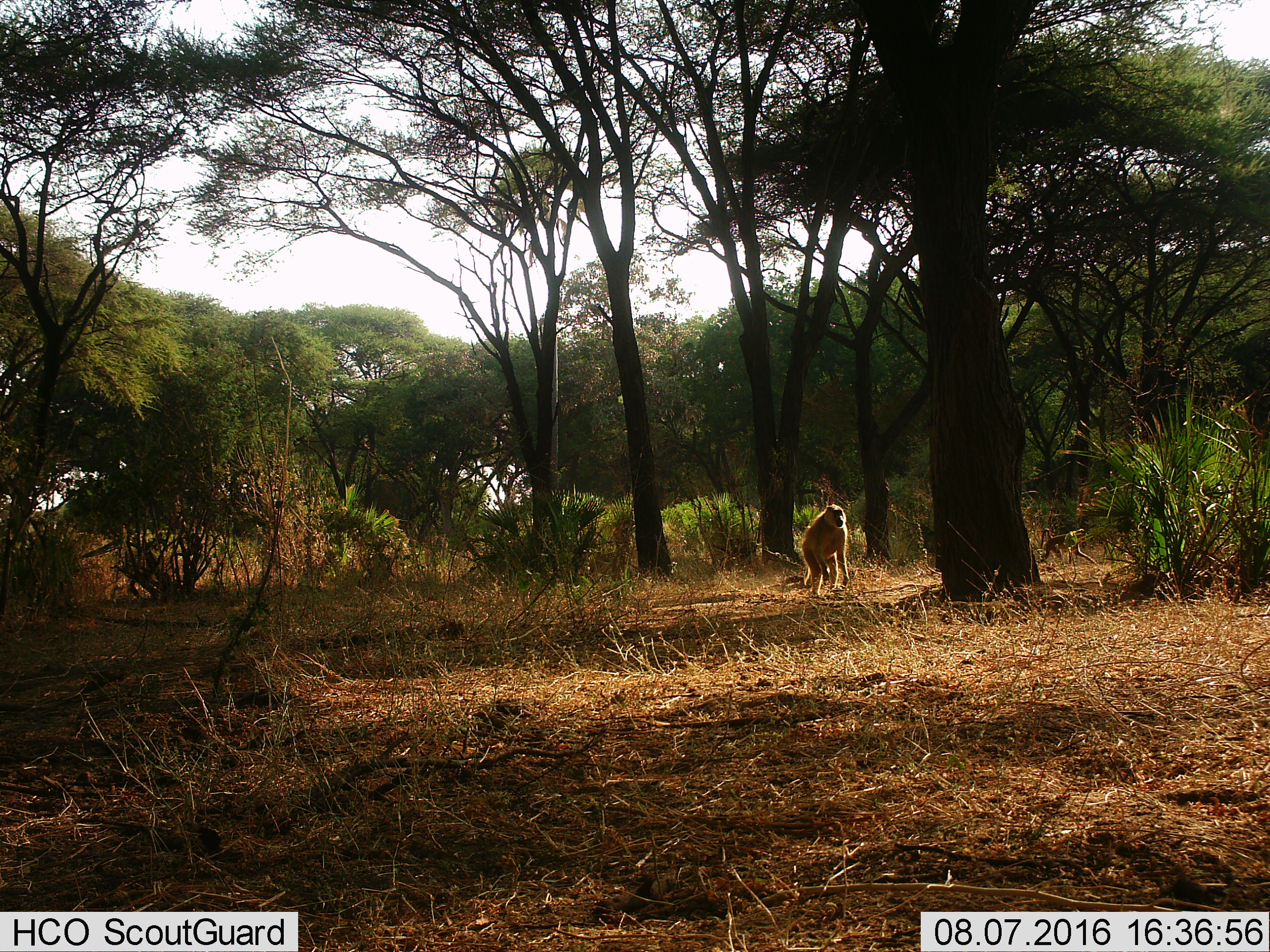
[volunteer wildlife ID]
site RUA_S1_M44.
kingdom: Animalia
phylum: Chordata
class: Mammalia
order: Primates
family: Cercopithecidae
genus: Papio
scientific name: Papio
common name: baboon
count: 2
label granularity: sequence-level